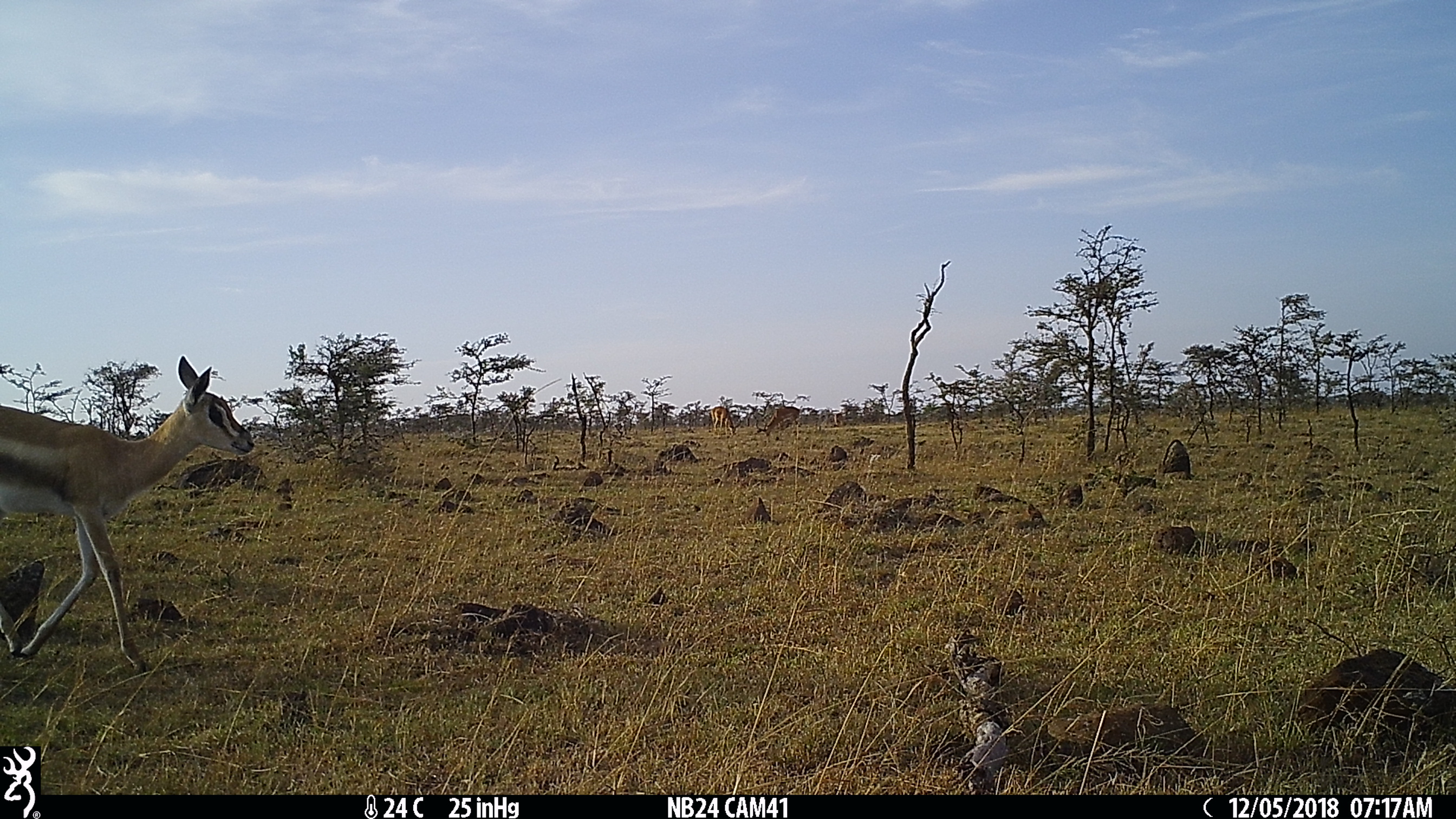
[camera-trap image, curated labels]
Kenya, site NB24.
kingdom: Animalia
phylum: Chordata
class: Mammalia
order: Artiodactyla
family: Bovidae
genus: Nanger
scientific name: Nanger granti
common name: grant's gazelle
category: gazelle grants